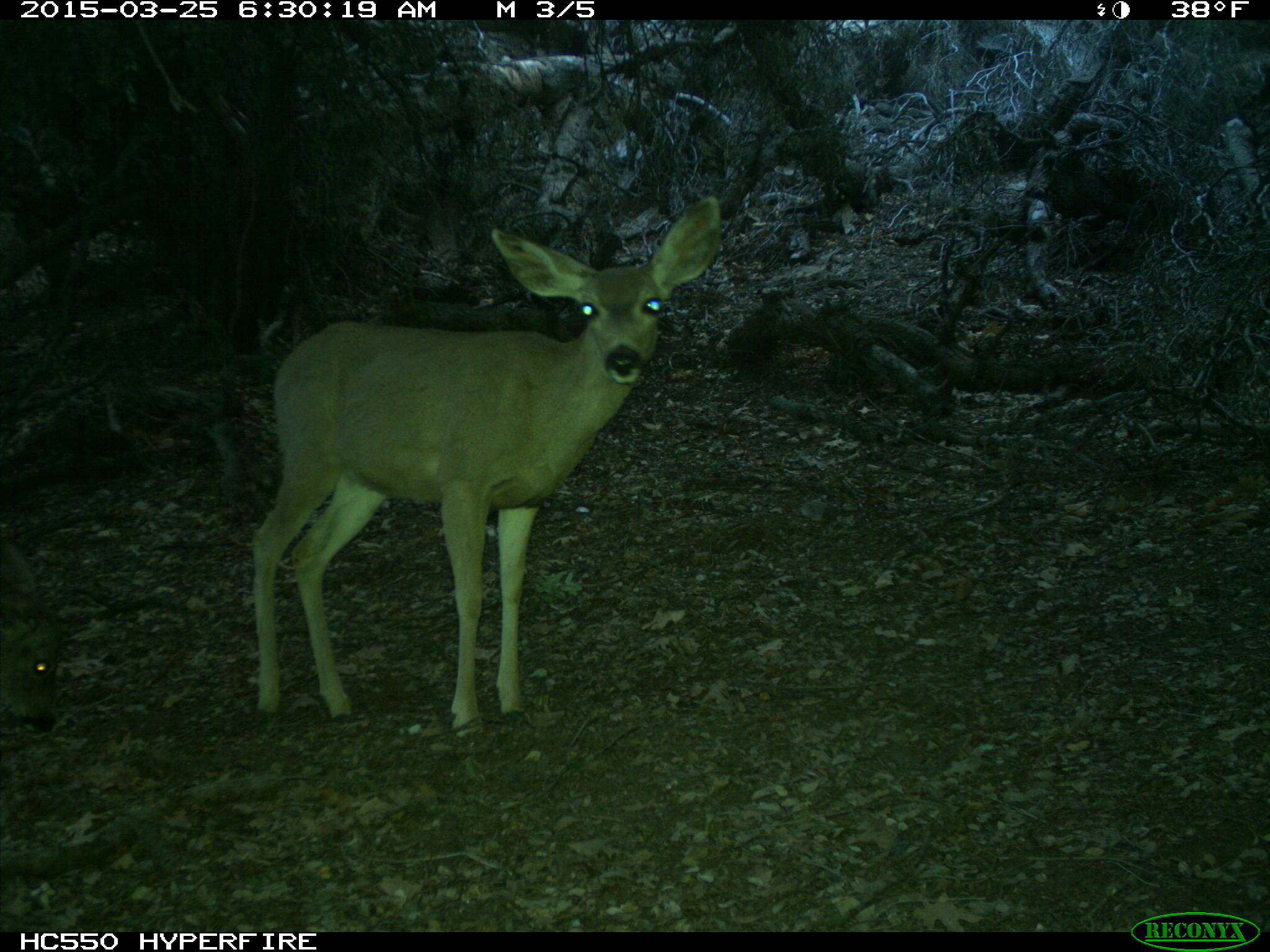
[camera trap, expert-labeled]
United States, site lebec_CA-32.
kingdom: Animalia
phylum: Chordata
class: Mammalia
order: Artiodactyla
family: Cervidae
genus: Odocoileus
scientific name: Odocoileus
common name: deer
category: unidentified deer